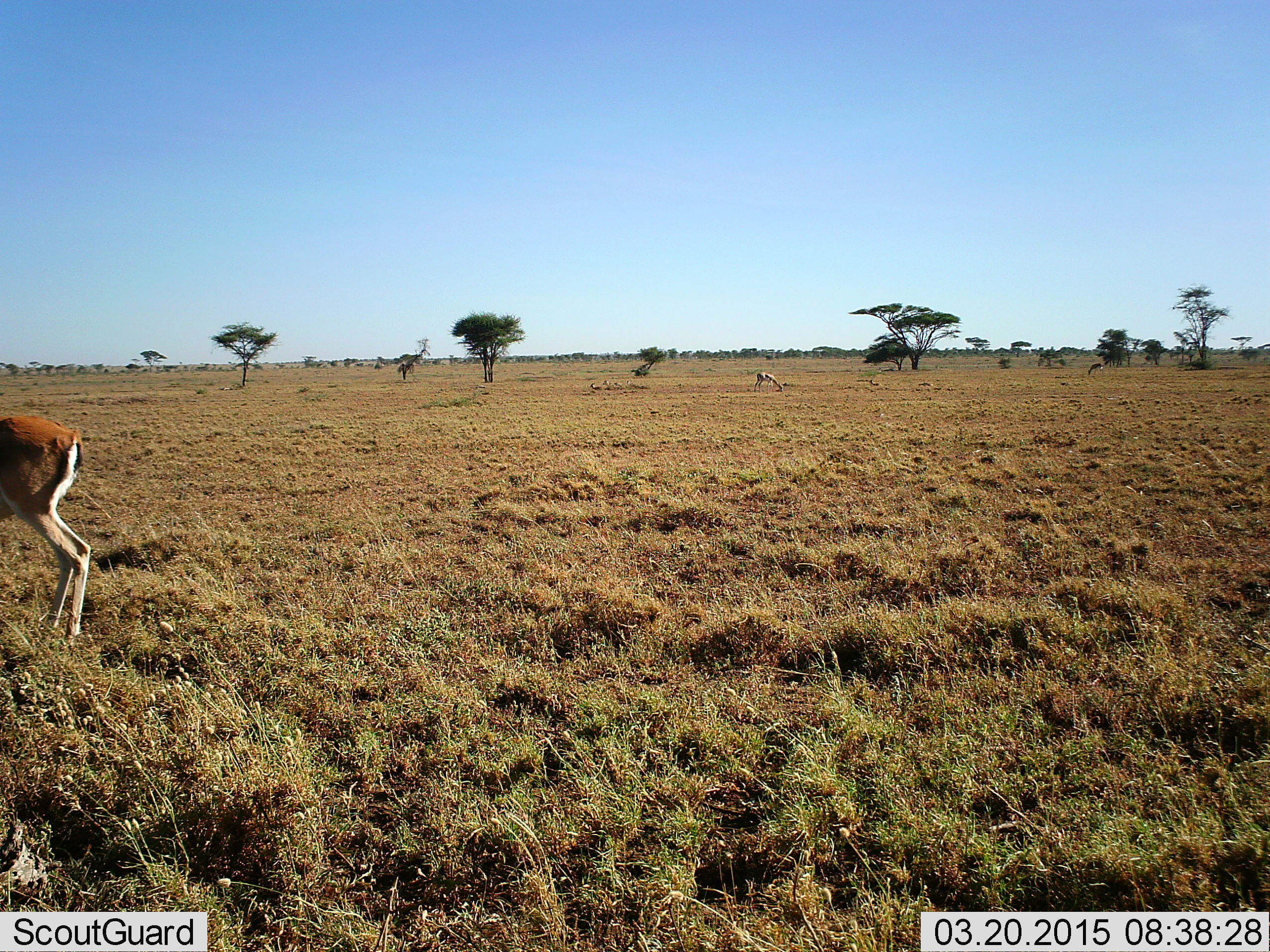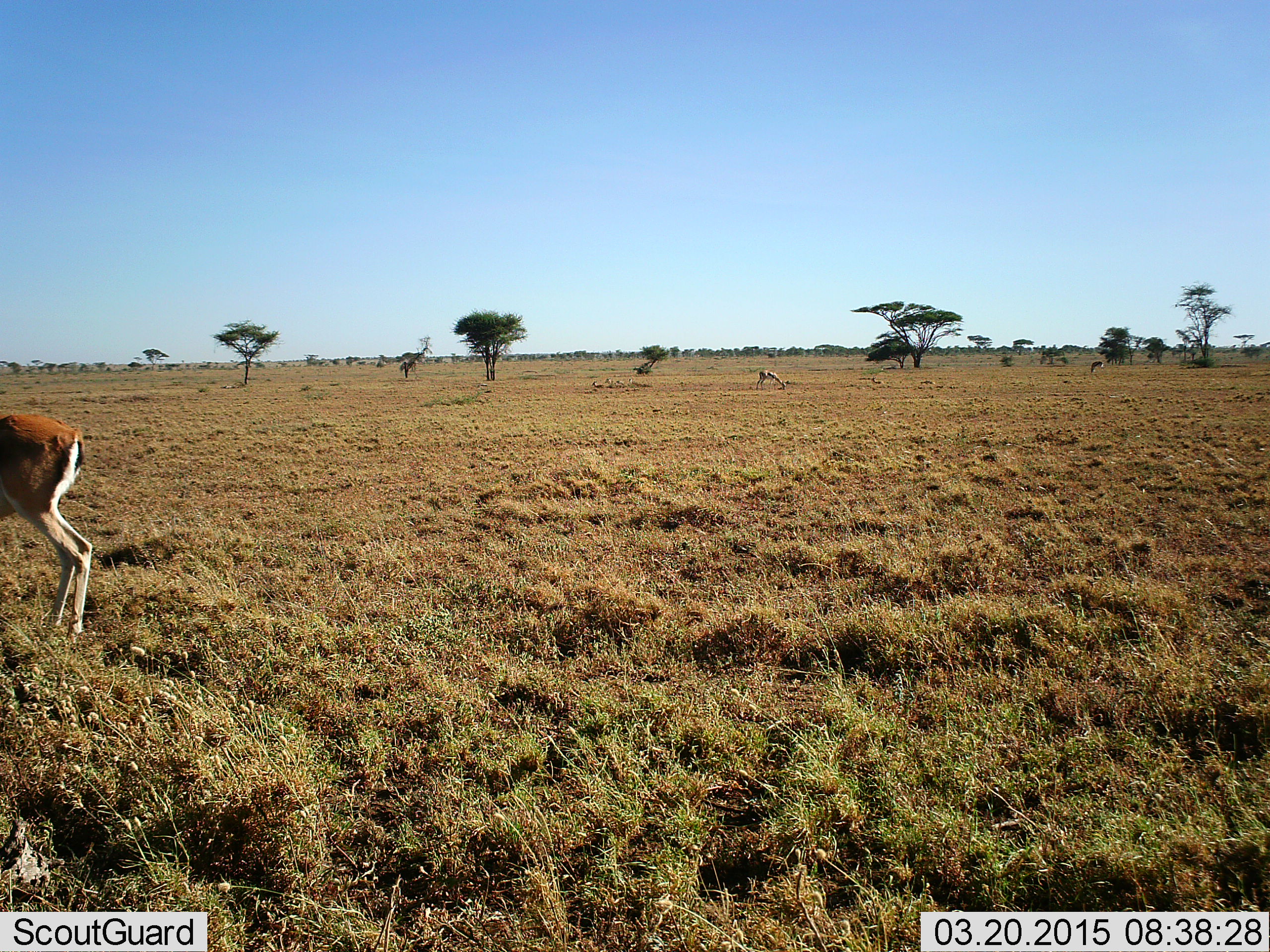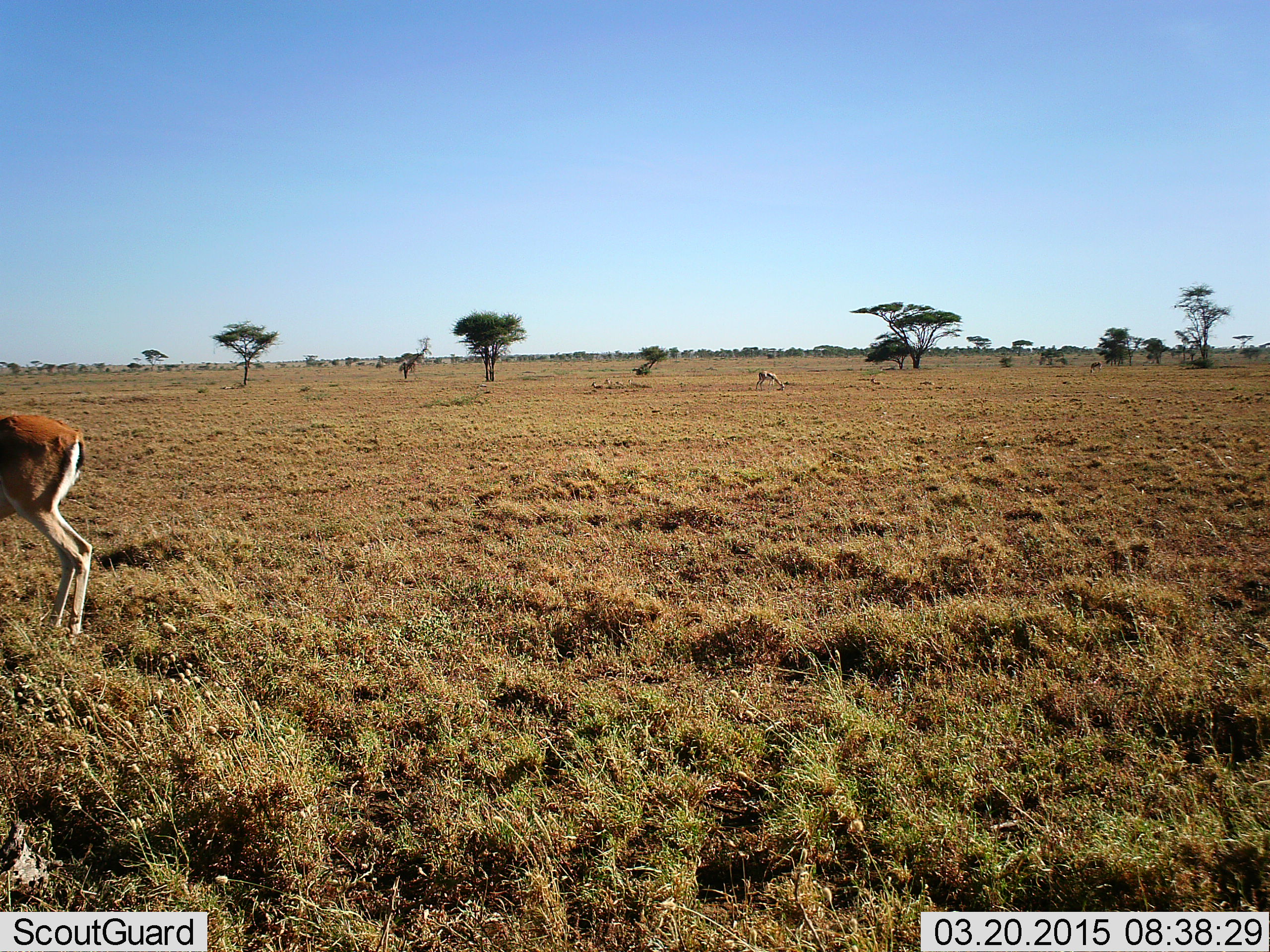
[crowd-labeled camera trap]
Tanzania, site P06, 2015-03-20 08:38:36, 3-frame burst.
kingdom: Animalia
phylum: Chordata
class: Mammalia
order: Artiodactyla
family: Bovidae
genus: Eudorcas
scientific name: Eudorcas thomsonii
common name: thomson's gazelle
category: gazellethomsons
Gazellethomsons (thomson's gazelle) (Eudorcas thomsonii), count 3. Behavior (volunteer vote fractions): standing 90%, resting 0%, moving 0%, interacting 0%. Young present (vote fraction): 0%. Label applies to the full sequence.